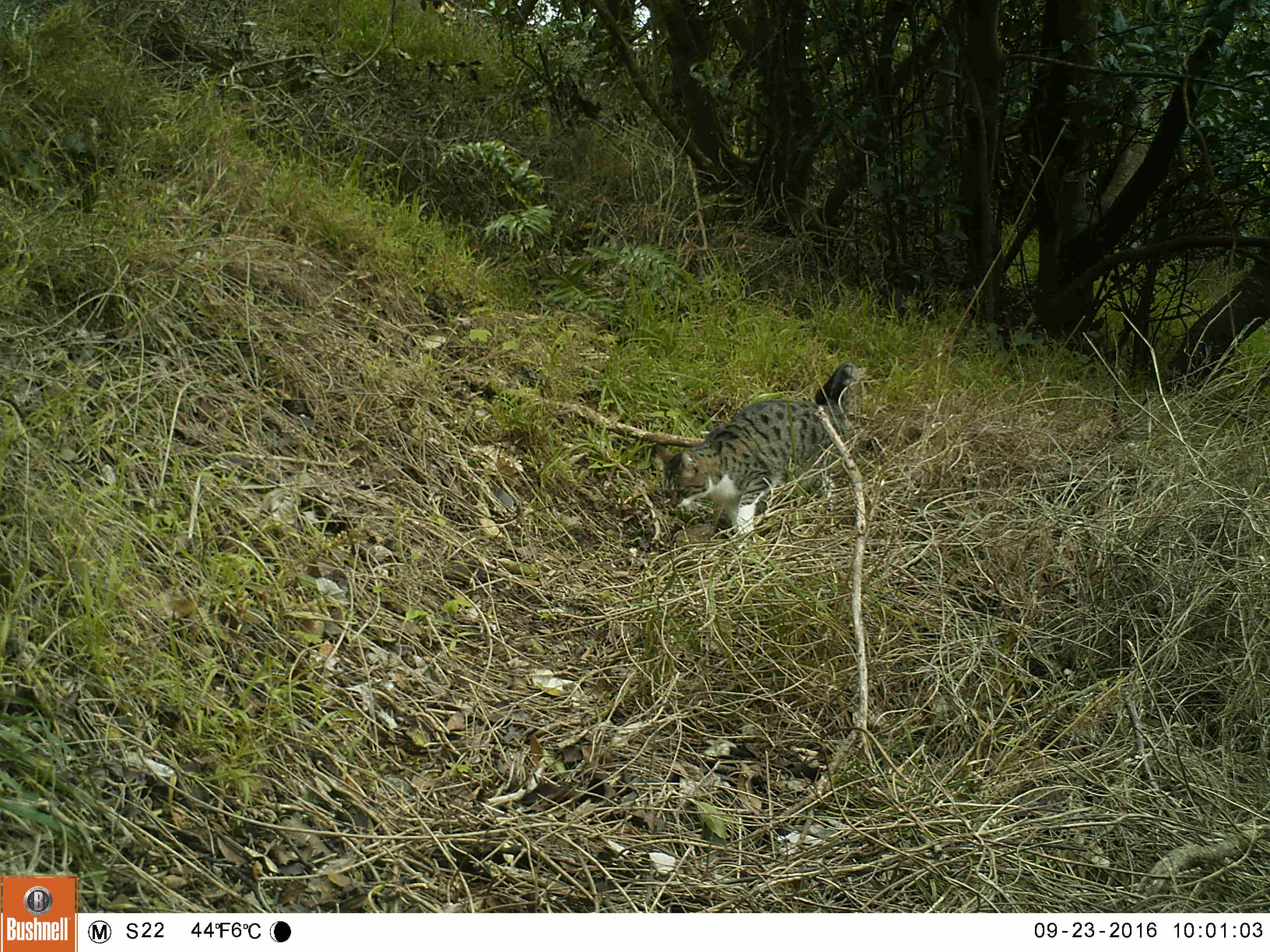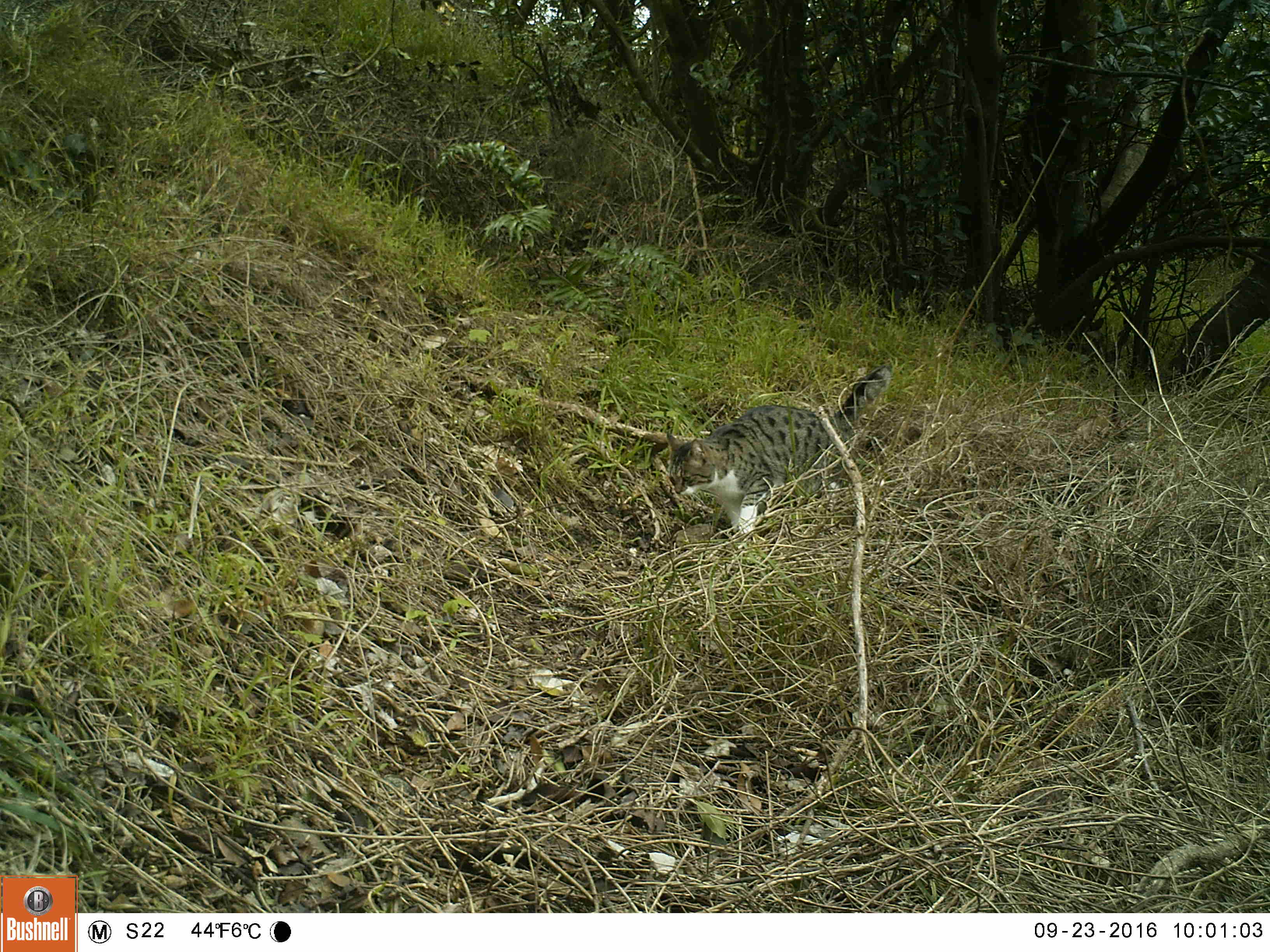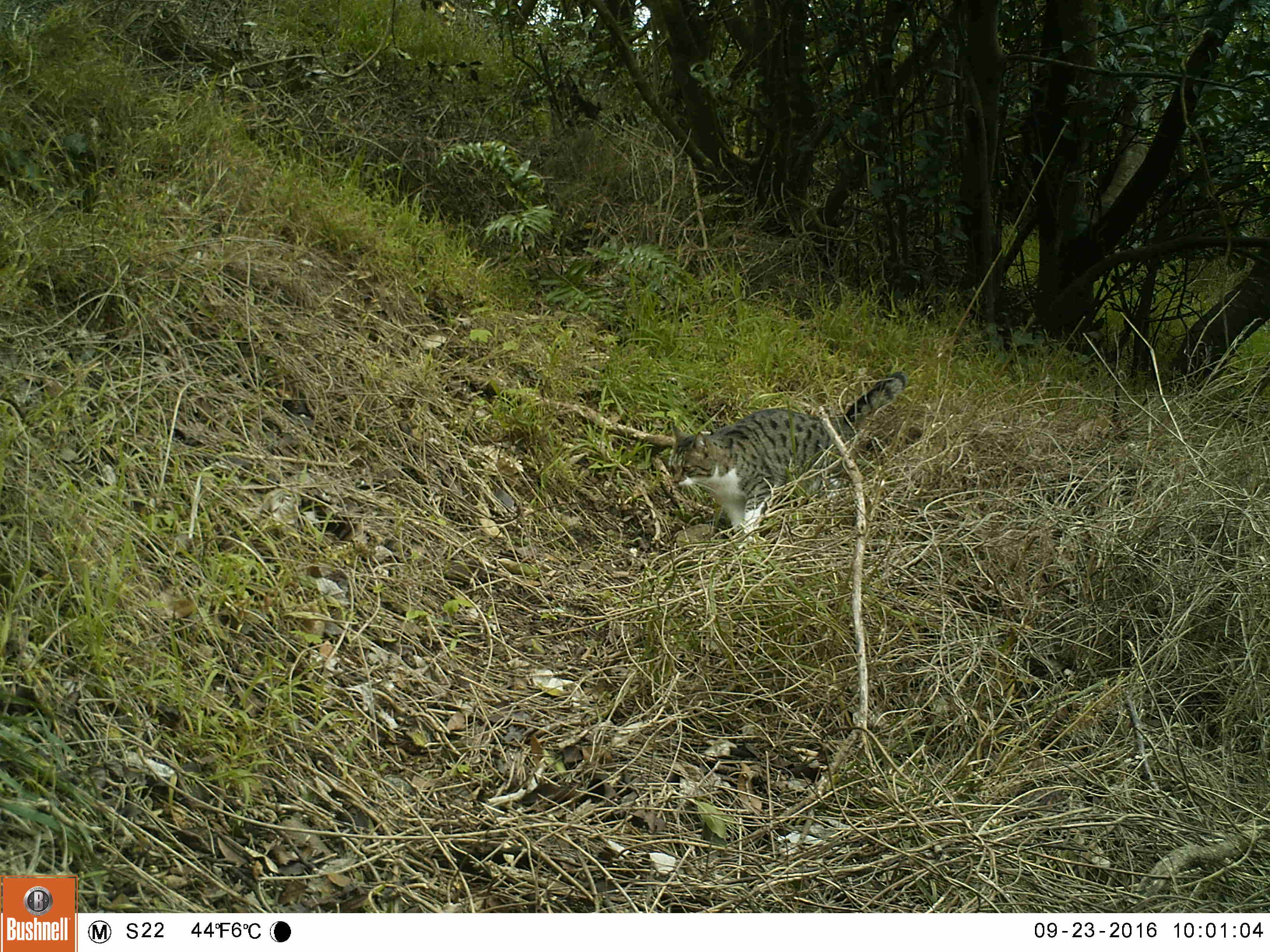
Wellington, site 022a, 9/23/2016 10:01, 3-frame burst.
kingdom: Animalia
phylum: Chordata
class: Mammalia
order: Carnivora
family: Felidae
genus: Felis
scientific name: Felis catus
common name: cat